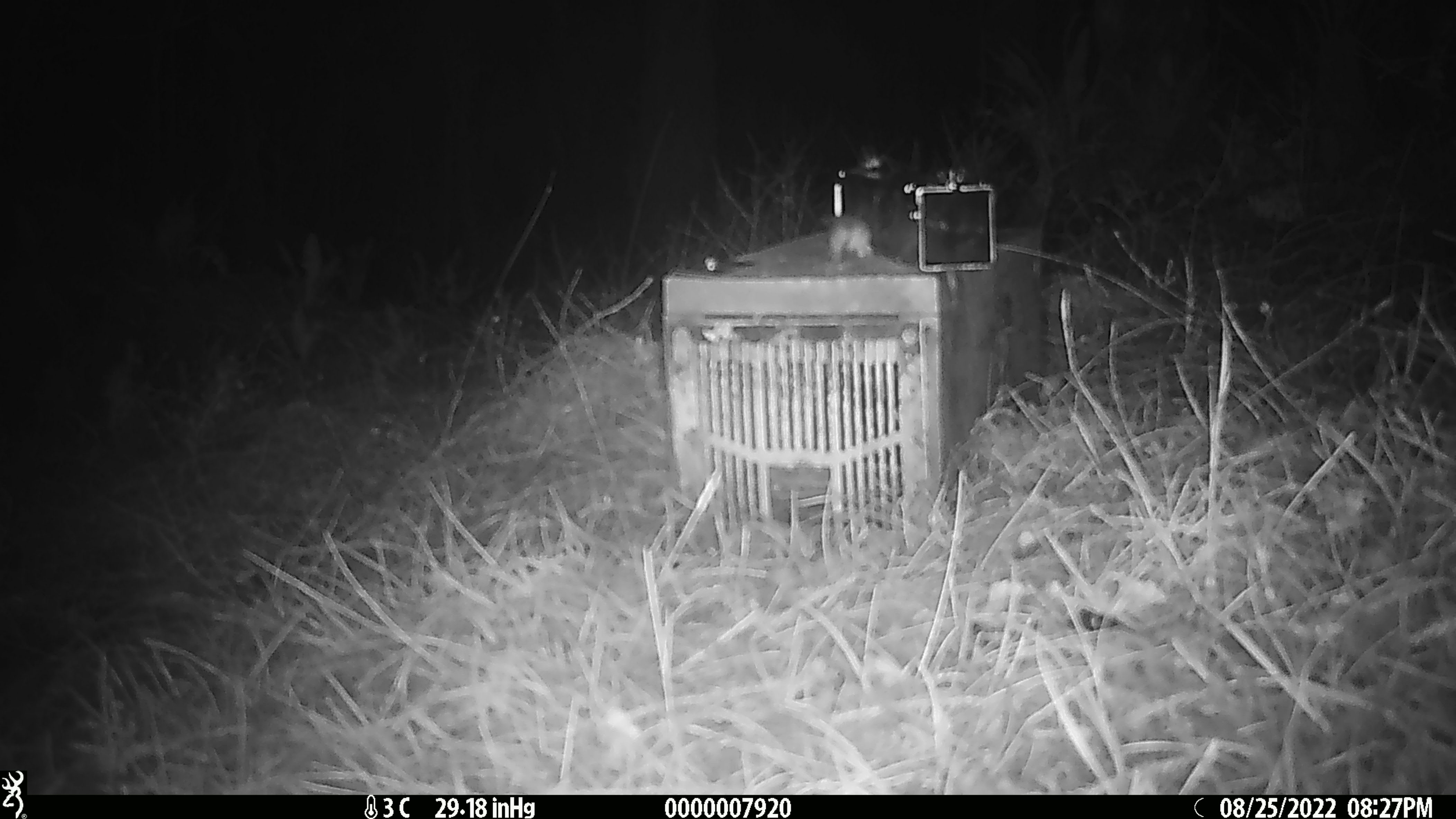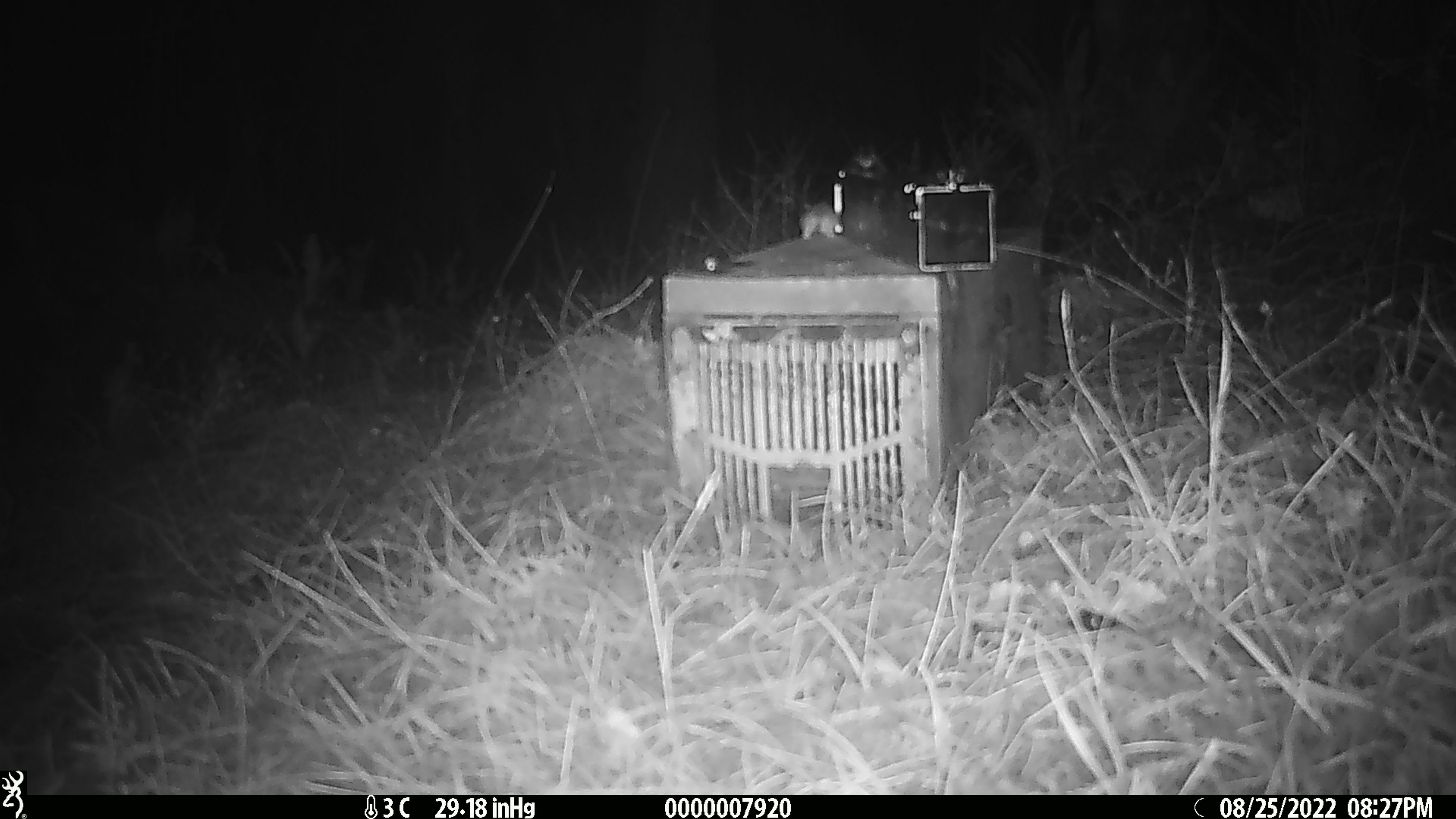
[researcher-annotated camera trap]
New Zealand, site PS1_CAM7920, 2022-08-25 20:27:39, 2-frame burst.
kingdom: Animalia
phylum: Chordata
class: Mammalia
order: Rodentia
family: Muridae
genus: Mus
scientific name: Mus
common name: mouse